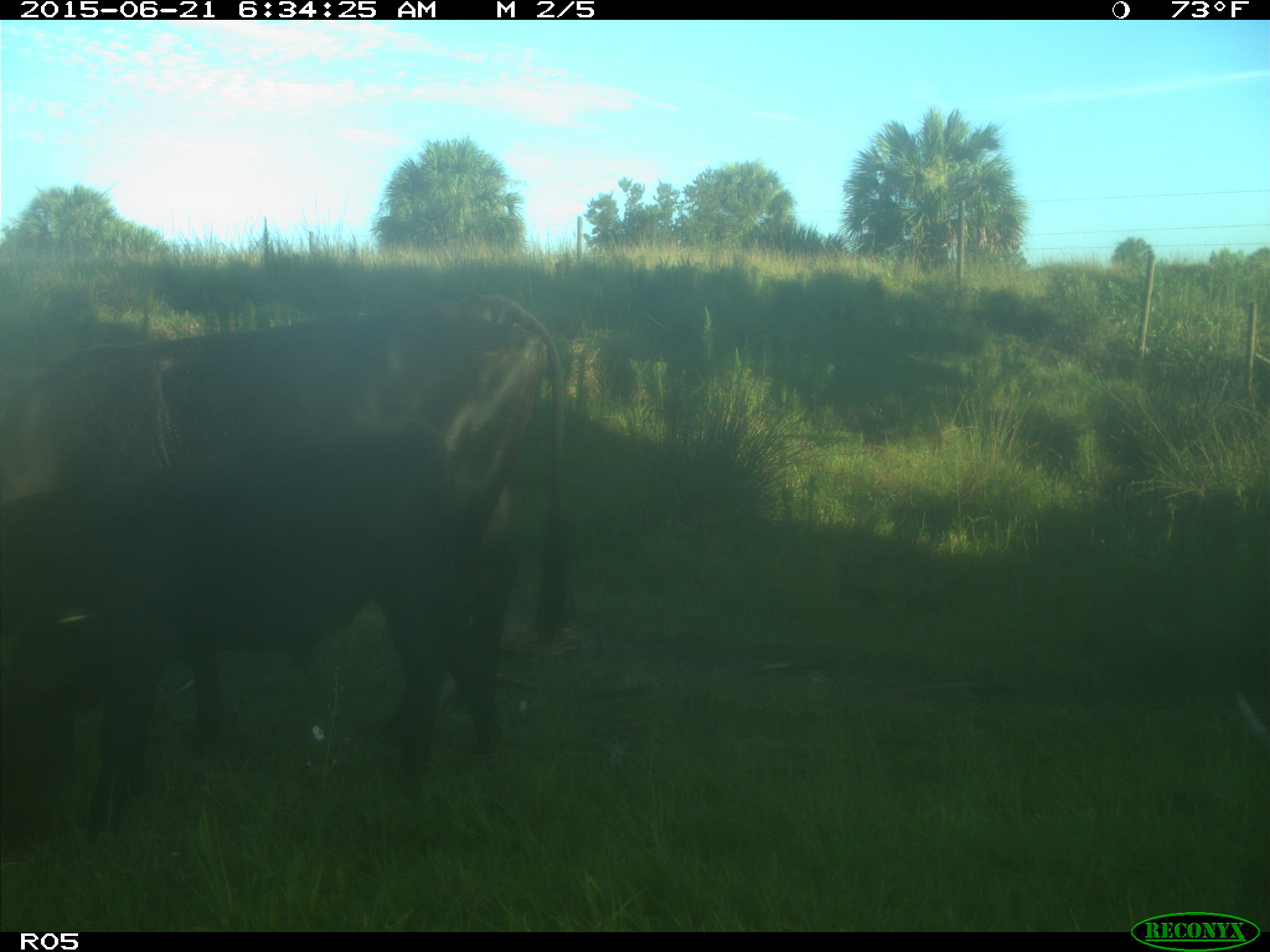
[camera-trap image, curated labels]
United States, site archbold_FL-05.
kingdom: Animalia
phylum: Chordata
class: Mammalia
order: Artiodactyla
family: Bovidae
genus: Bos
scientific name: Bos taurus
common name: domestic cow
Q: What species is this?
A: Bos taurus (domestic cow).